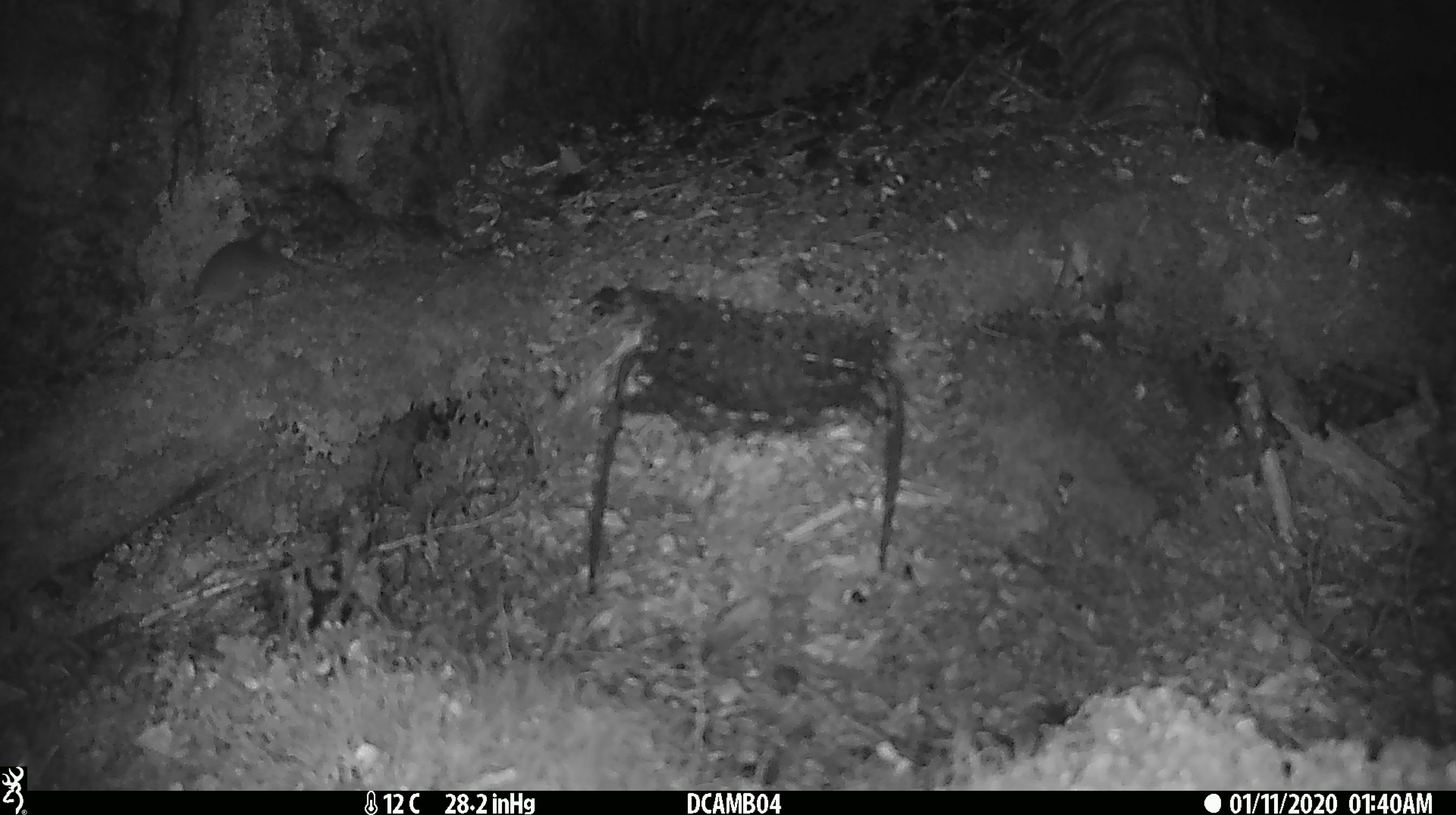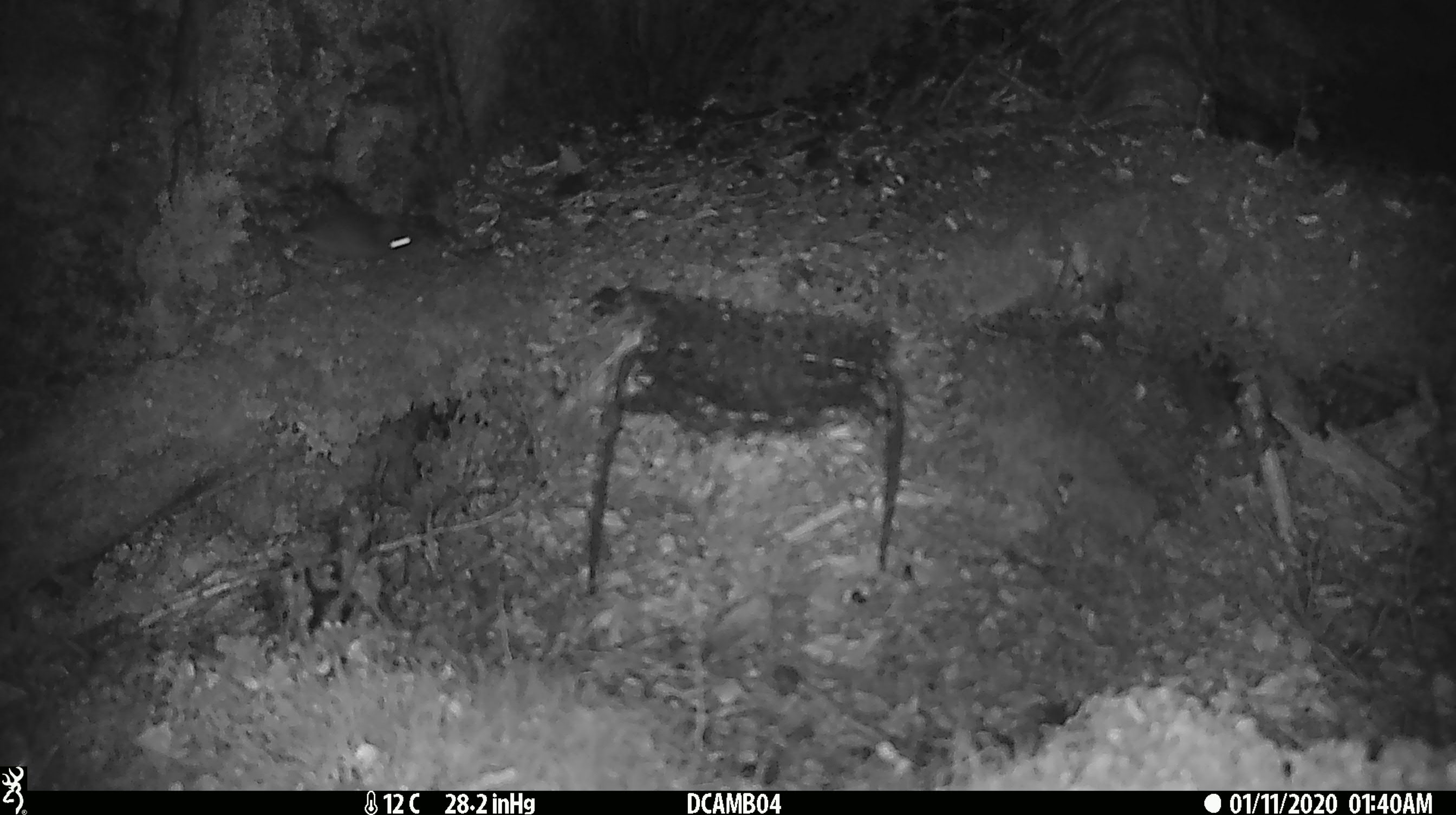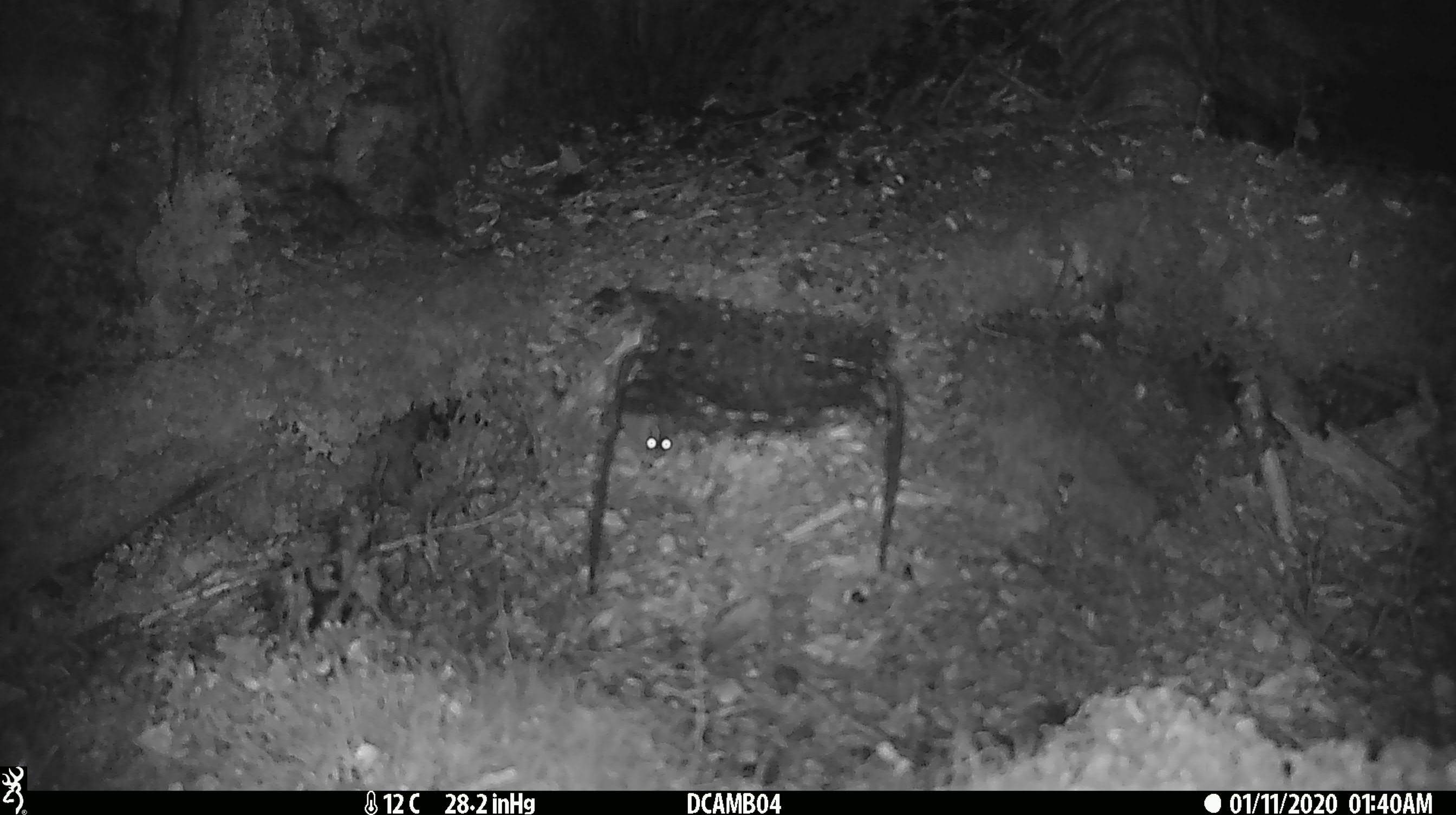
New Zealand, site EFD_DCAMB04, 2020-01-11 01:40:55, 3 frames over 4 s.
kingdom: Animalia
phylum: Chordata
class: Mammalia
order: Rodentia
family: Muridae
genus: Mus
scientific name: Mus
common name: mouse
Mouse (Mus).